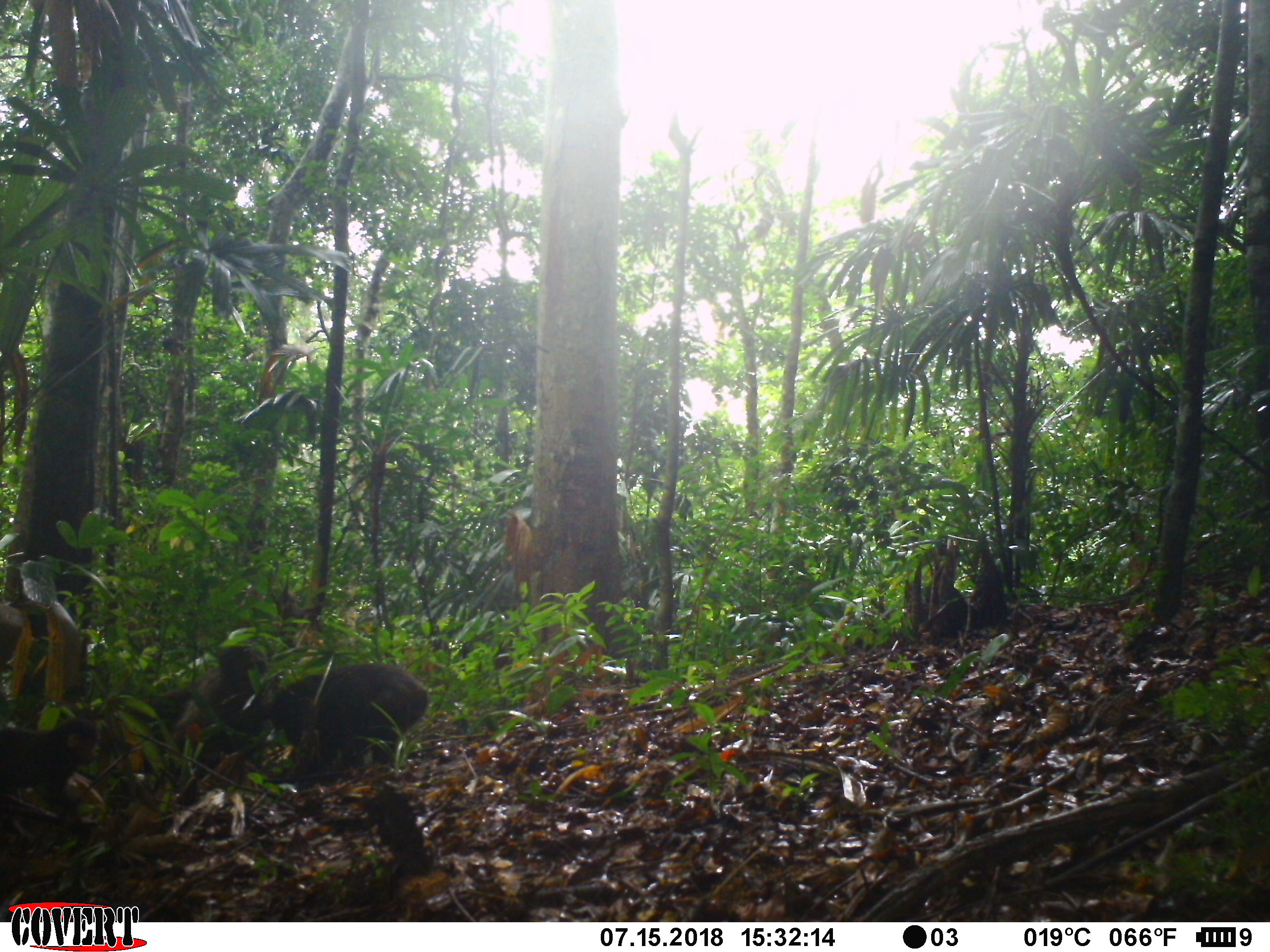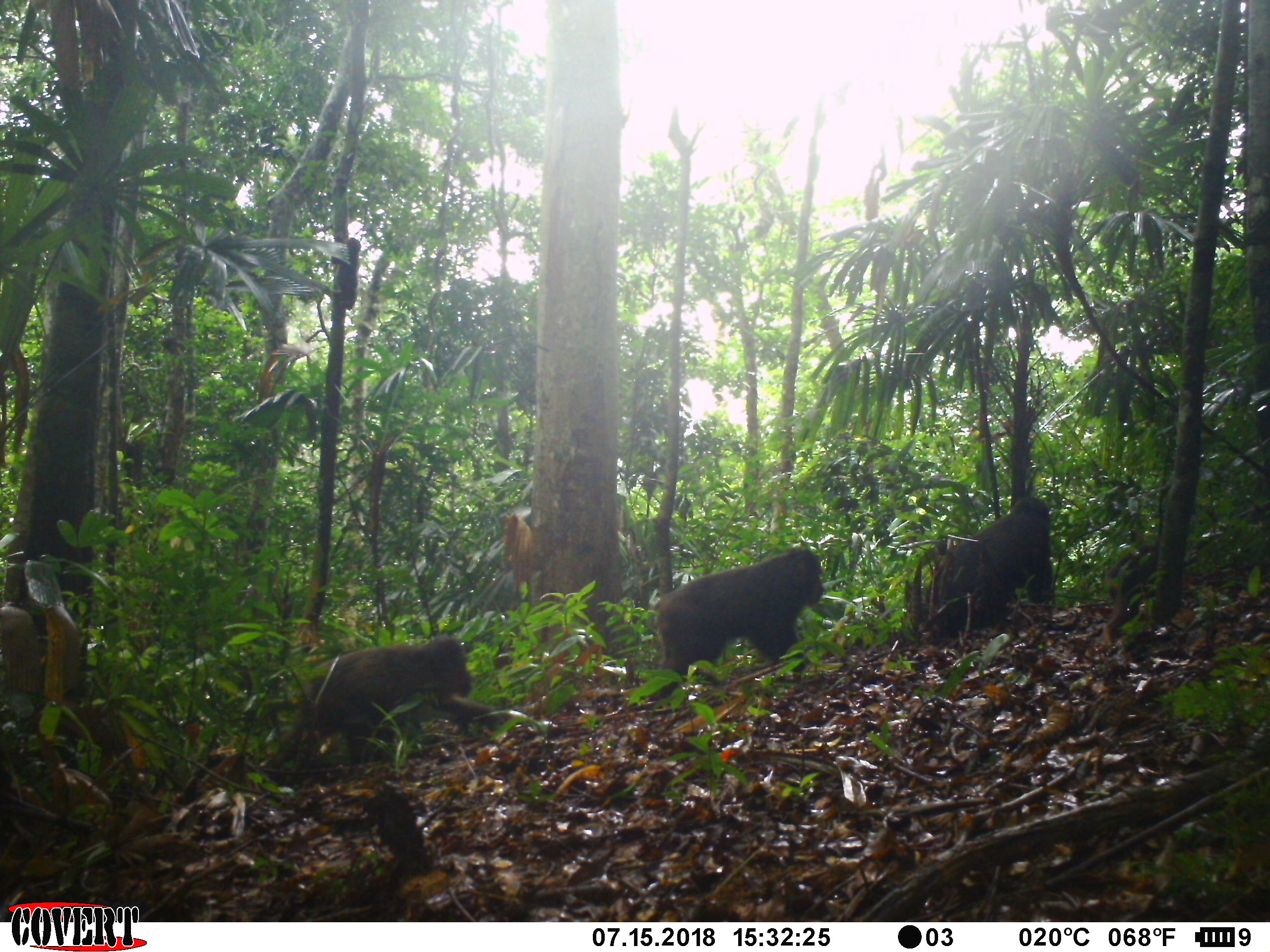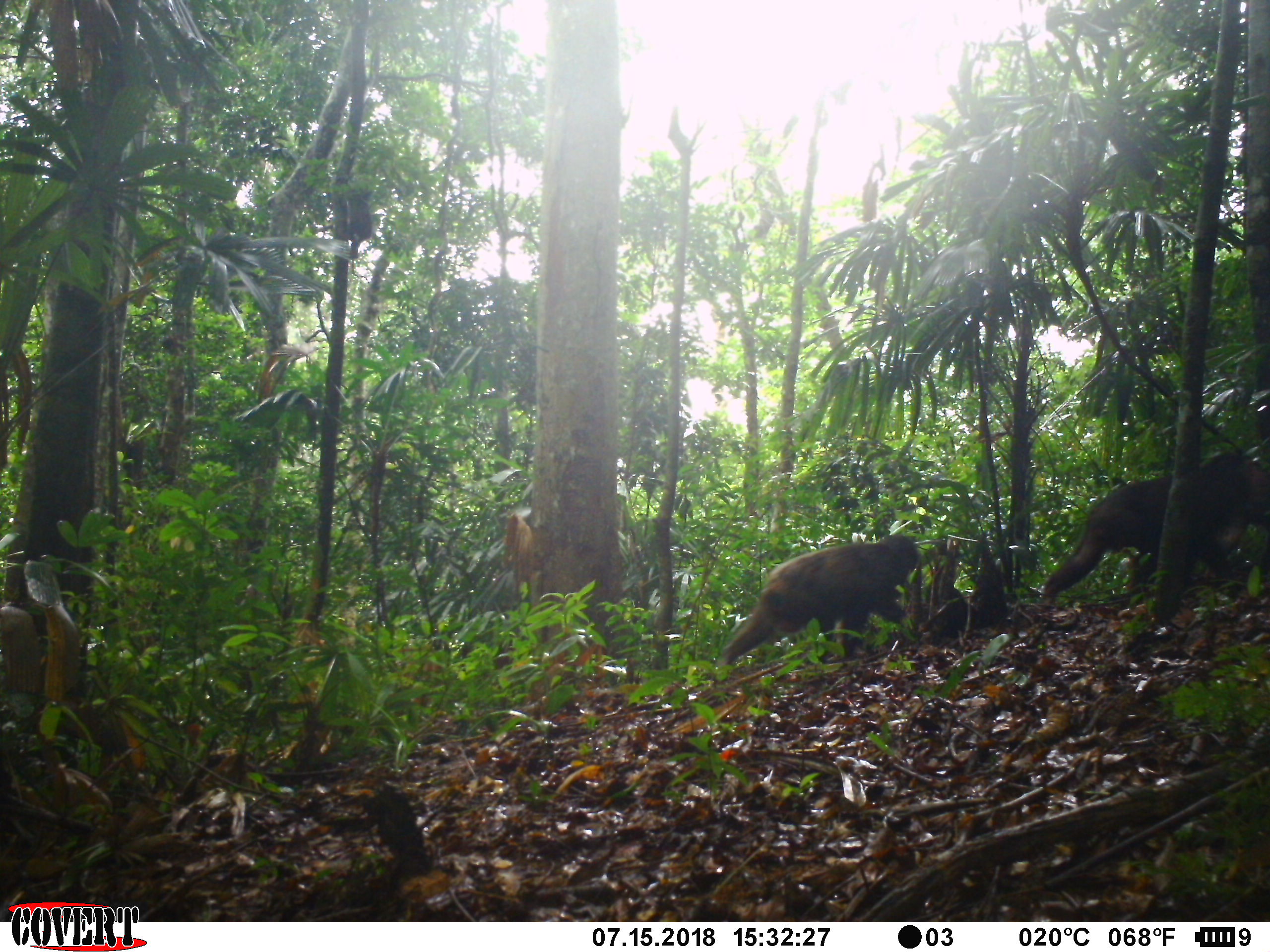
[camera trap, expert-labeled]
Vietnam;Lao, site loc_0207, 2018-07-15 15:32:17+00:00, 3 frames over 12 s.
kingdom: Animalia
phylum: Chordata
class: Mammalia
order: Primates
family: Cercopithecidae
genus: Macaca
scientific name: Macaca arctoides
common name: stump-tailed macaque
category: stump tailed macaque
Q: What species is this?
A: Stump tailed macaque (stump-tailed macaque) (Macaca arctoides).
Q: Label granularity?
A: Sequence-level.